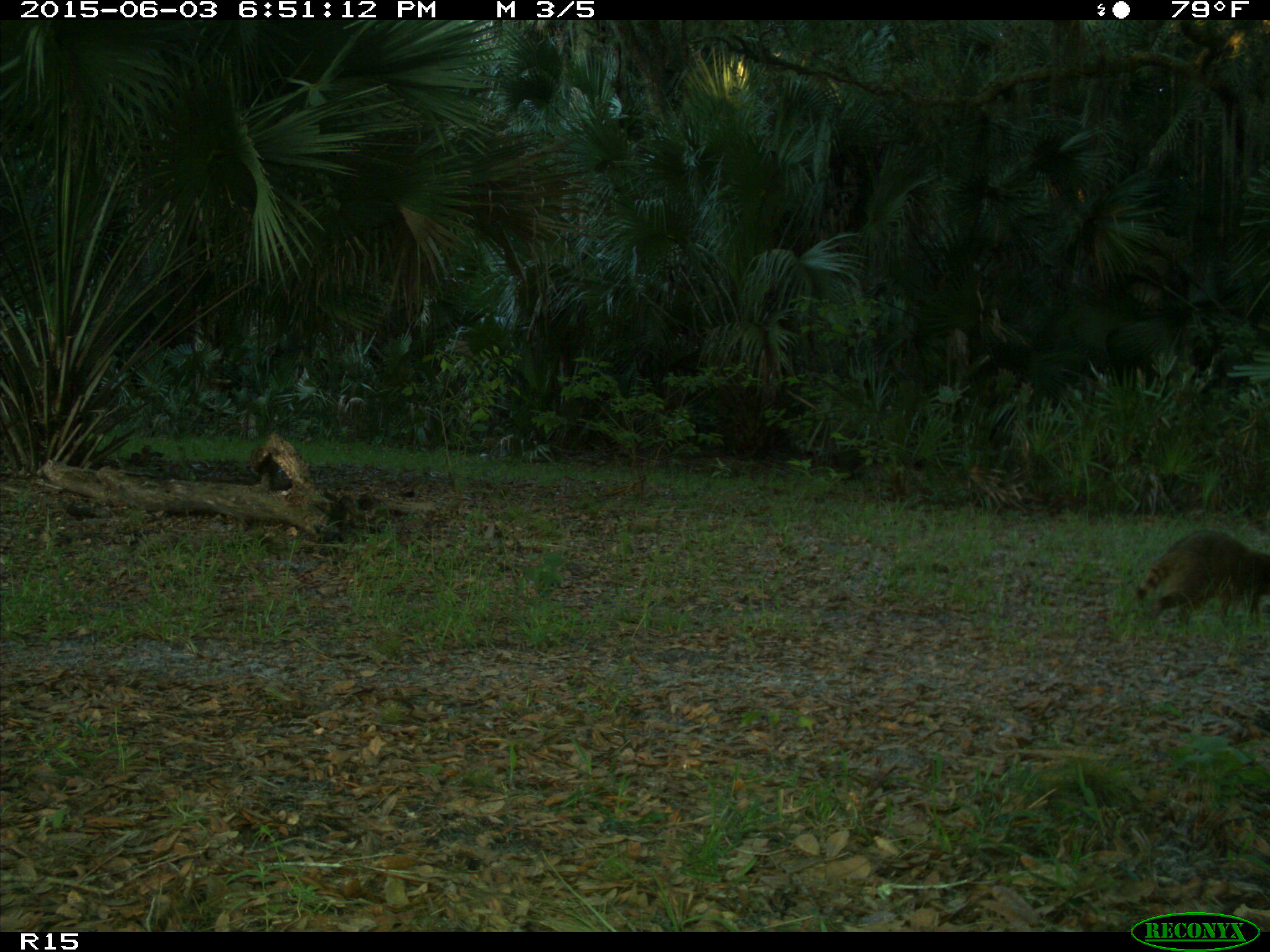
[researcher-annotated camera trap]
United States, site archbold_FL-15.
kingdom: Animalia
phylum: Chordata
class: Mammalia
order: Carnivora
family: Procyonidae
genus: Procyon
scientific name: Procyon lotor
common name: common raccoon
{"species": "Procyon lotor (common raccoon)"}